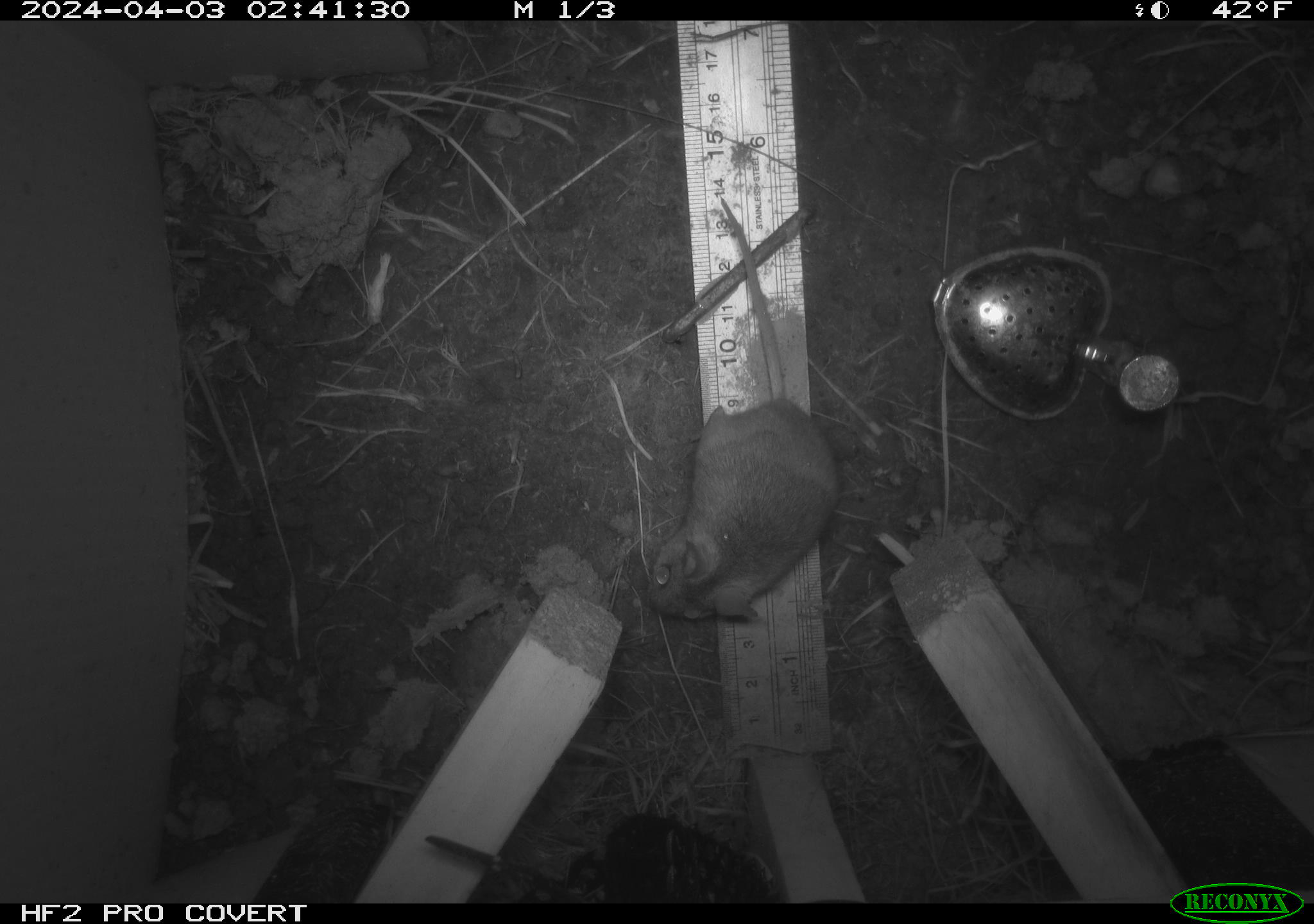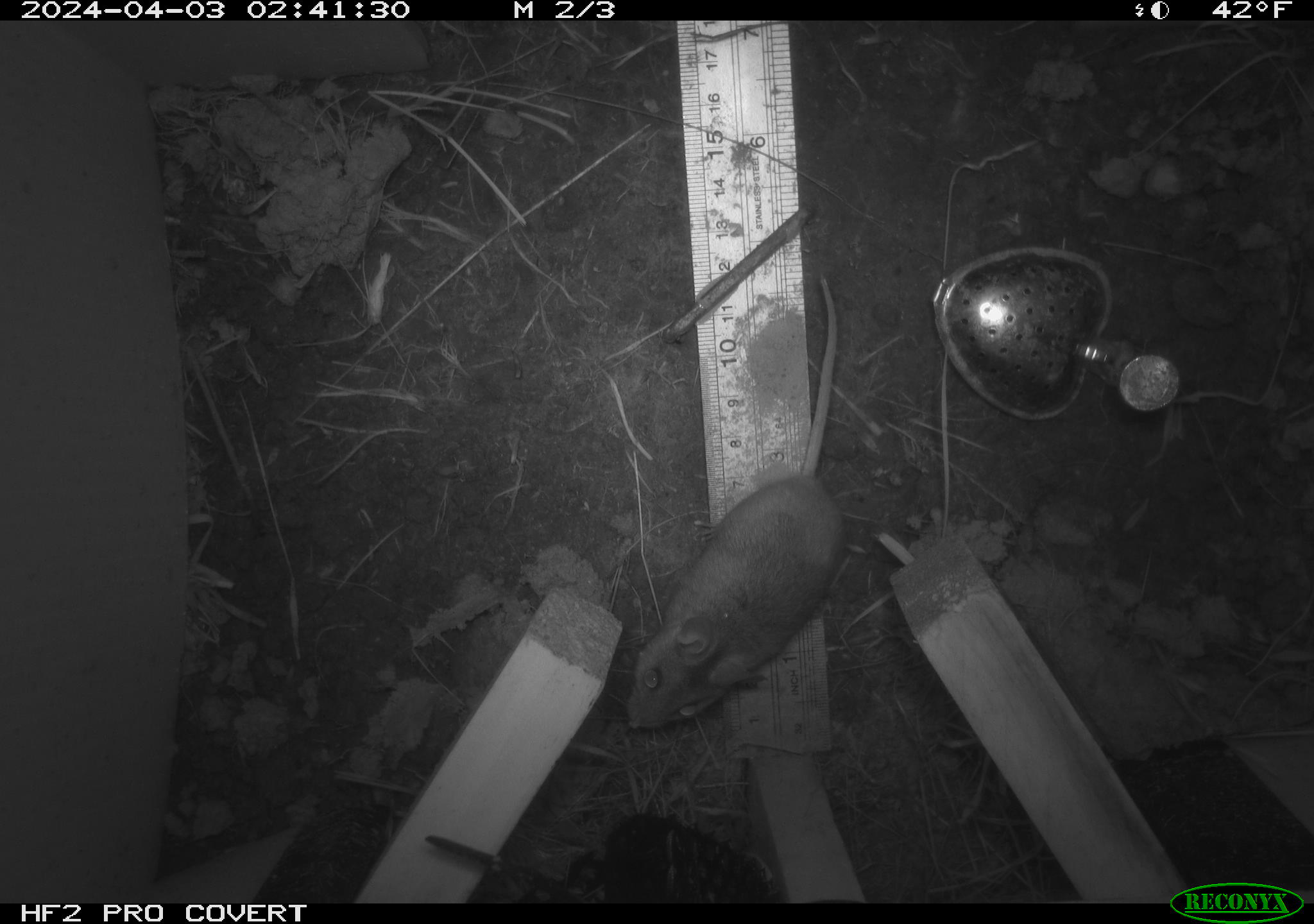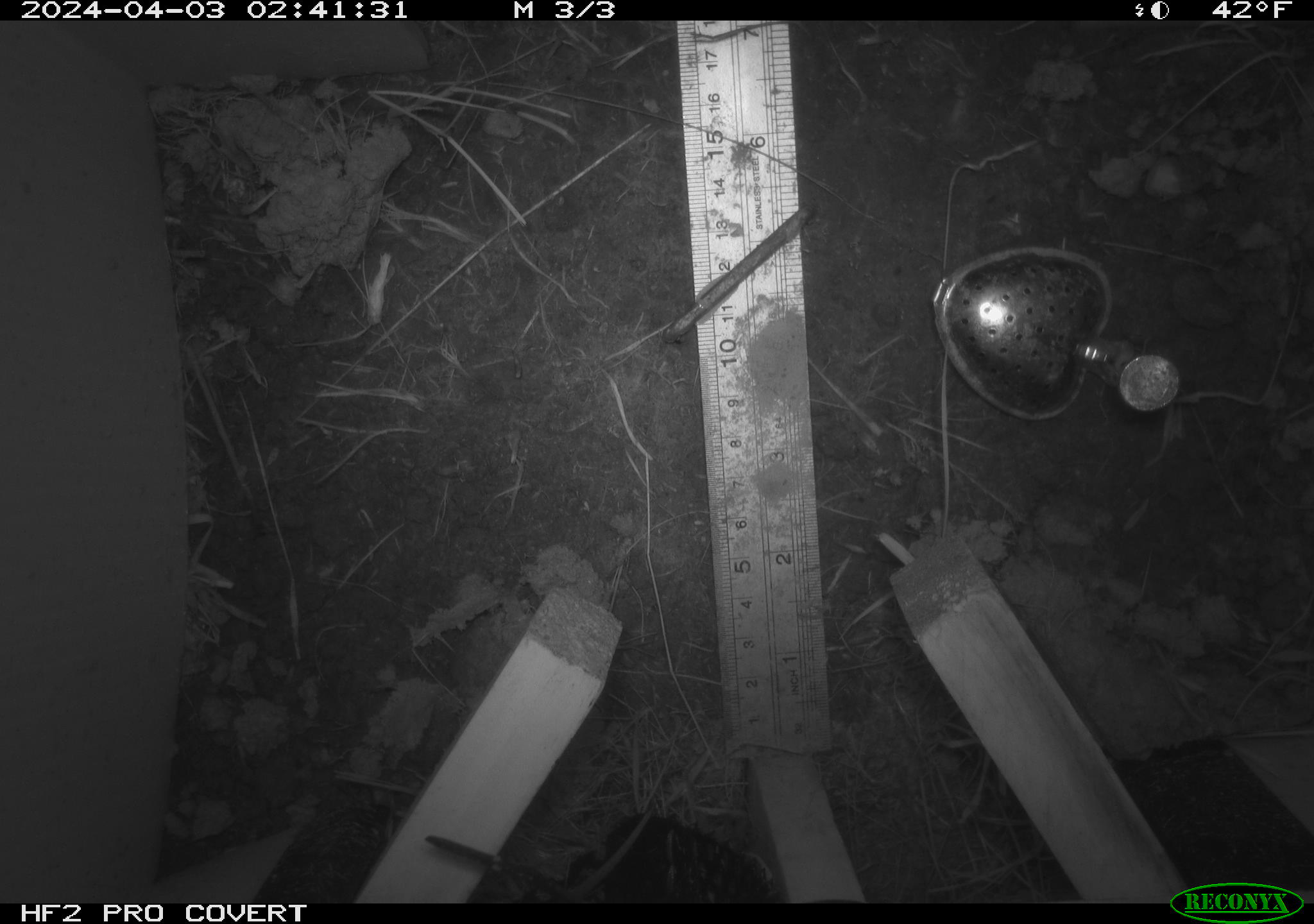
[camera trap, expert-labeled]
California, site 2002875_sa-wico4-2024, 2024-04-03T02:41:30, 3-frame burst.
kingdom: Animalia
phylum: Chordata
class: Mammalia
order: Rodentia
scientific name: Rodentia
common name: rodent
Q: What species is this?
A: Rodent (Rodentia).